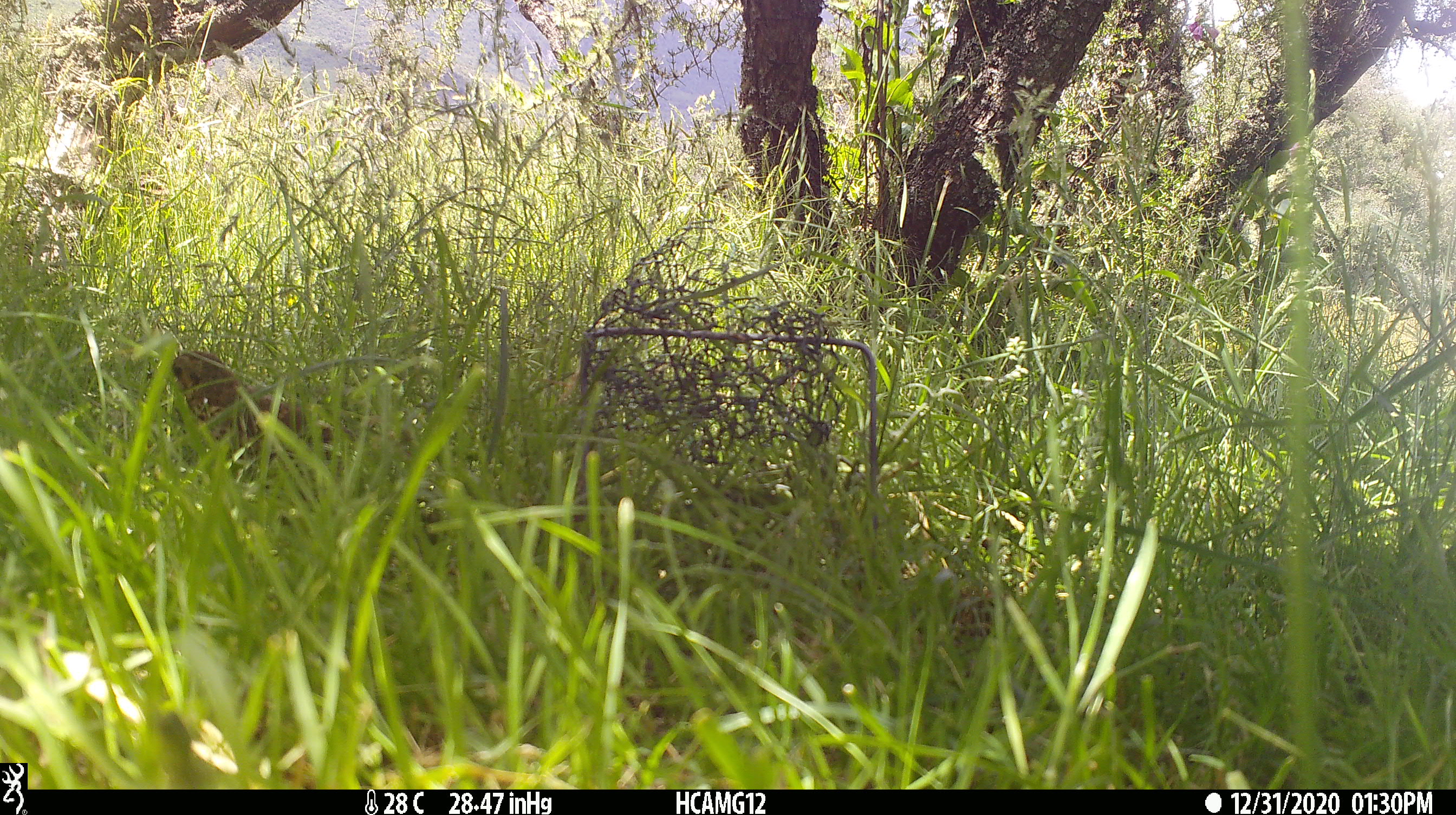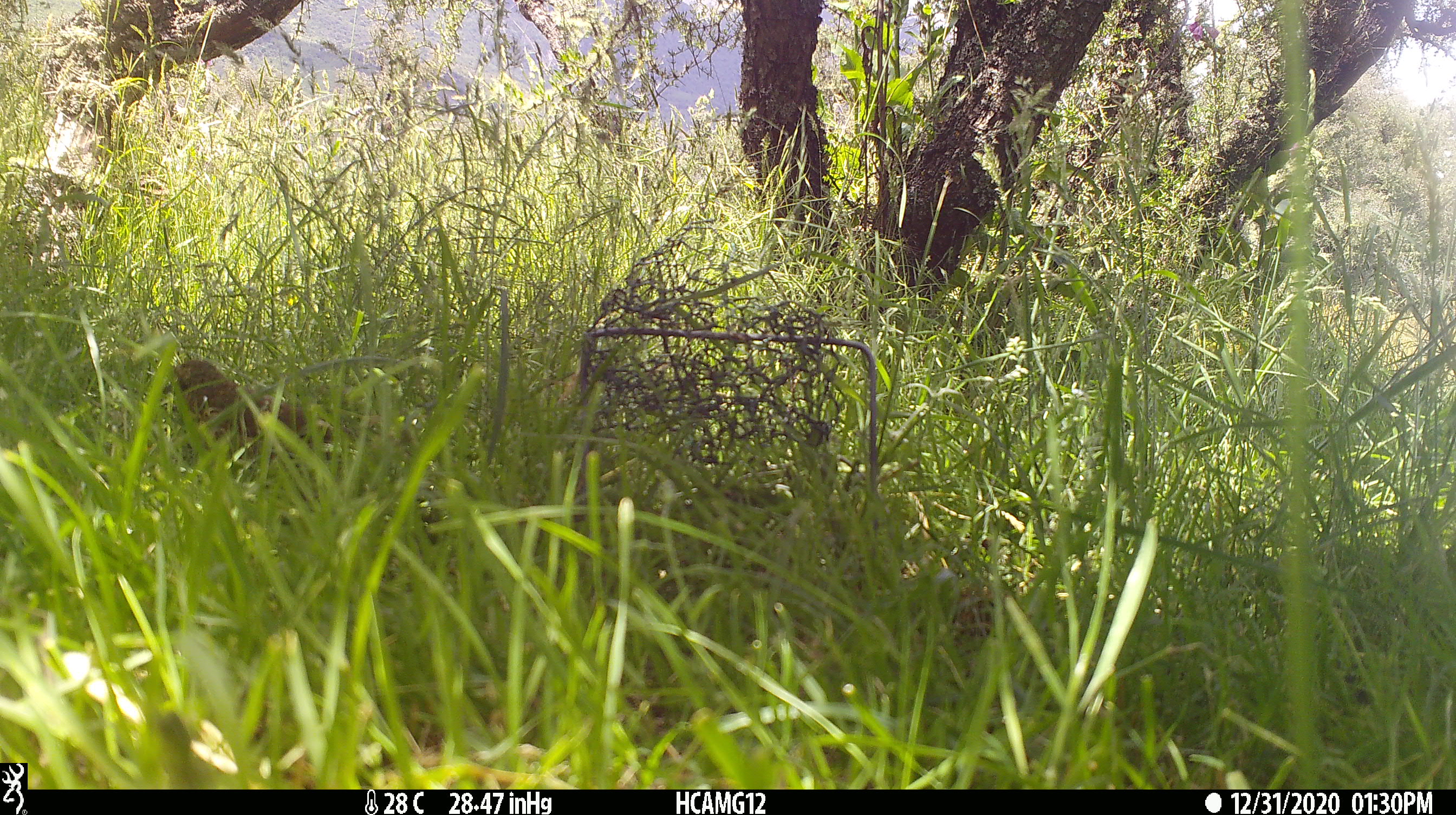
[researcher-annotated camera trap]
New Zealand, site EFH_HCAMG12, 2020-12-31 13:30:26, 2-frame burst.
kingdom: Animalia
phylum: Chordata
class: Aves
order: Passeriformes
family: Turdidae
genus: Turdus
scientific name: Turdus philomelos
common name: song thrush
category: thrush